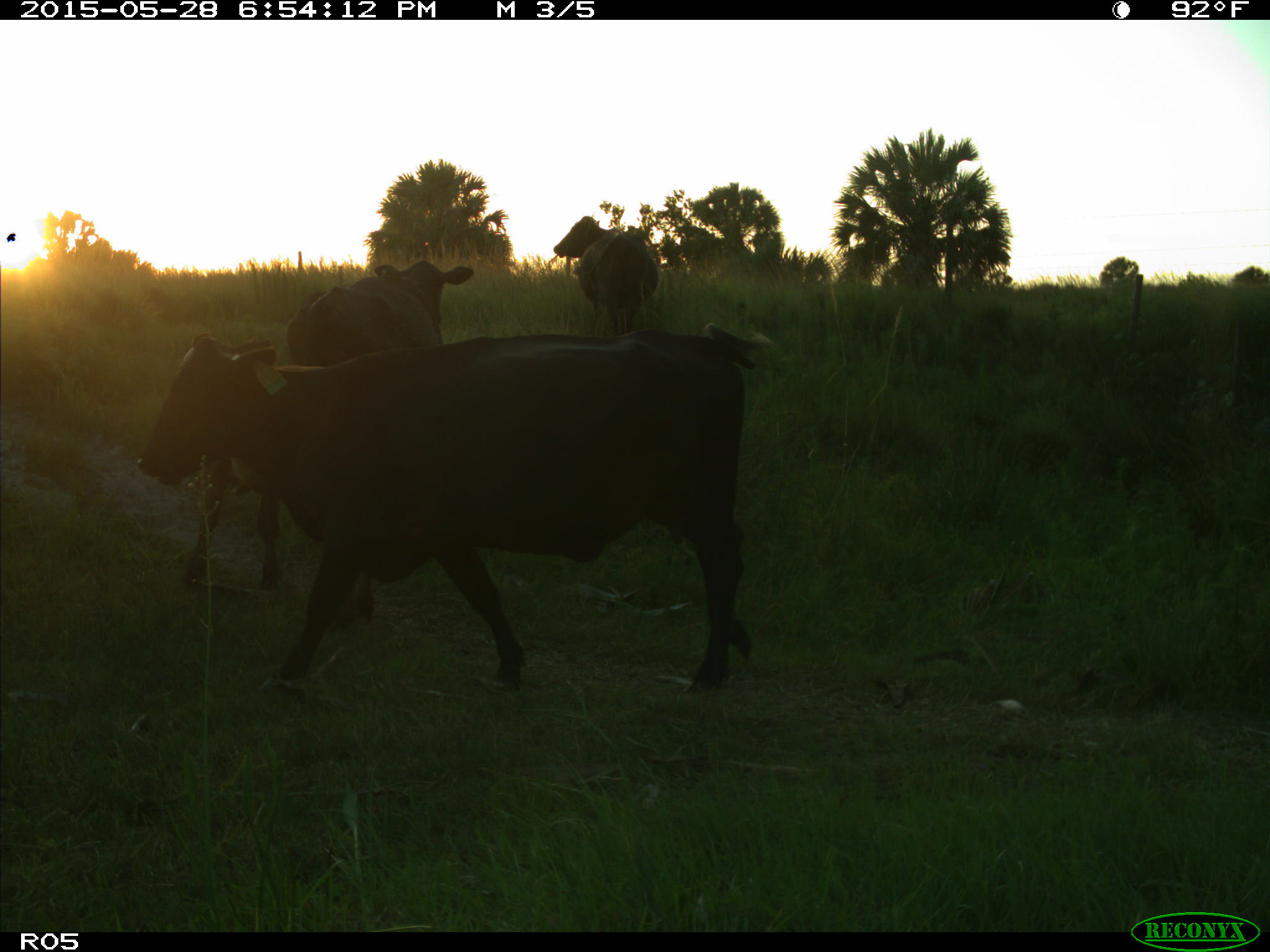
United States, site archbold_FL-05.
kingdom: Animalia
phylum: Chordata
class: Mammalia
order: Artiodactyla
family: Bovidae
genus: Bos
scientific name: Bos taurus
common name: domestic cow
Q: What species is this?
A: Bos taurus (domestic cow).